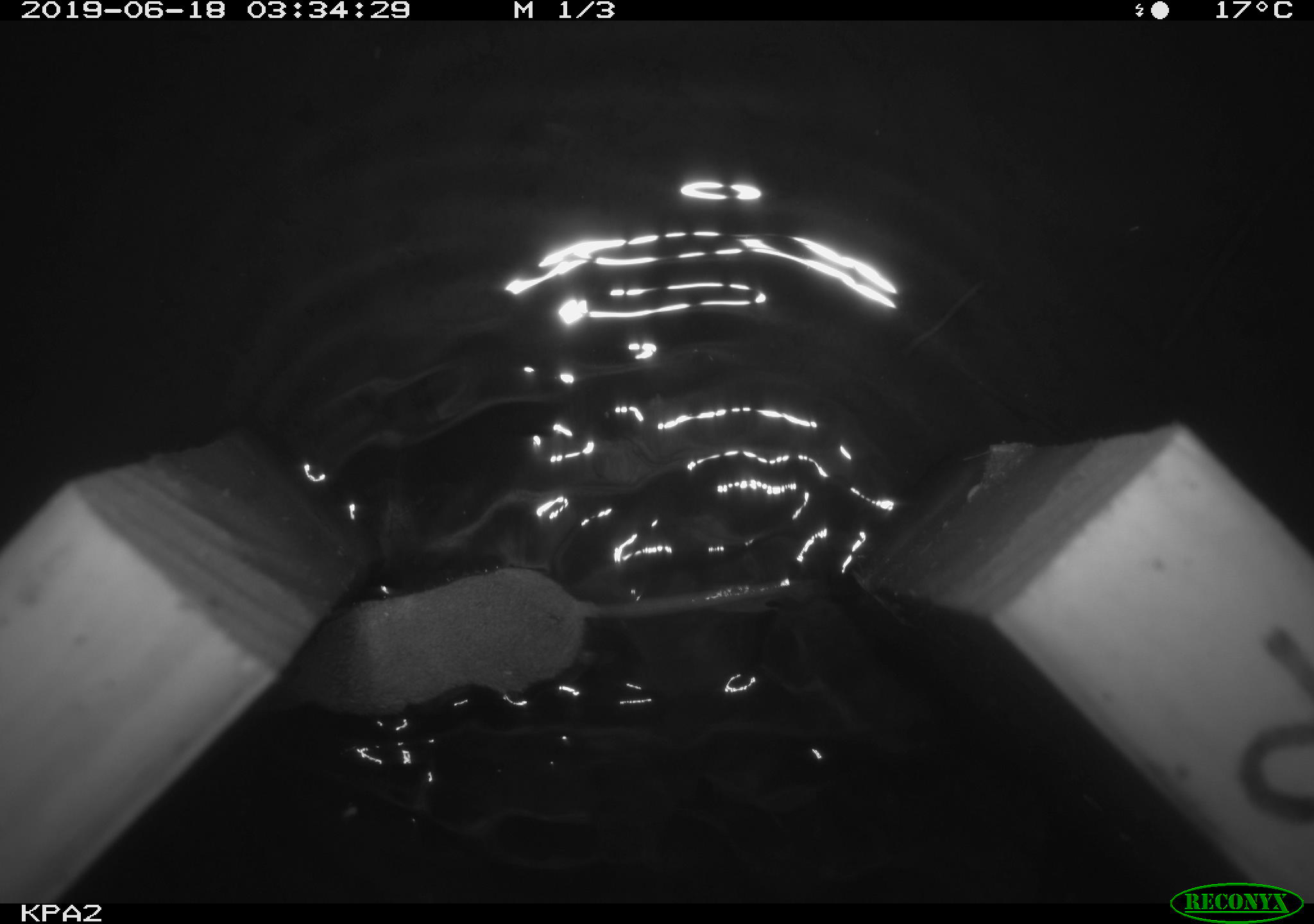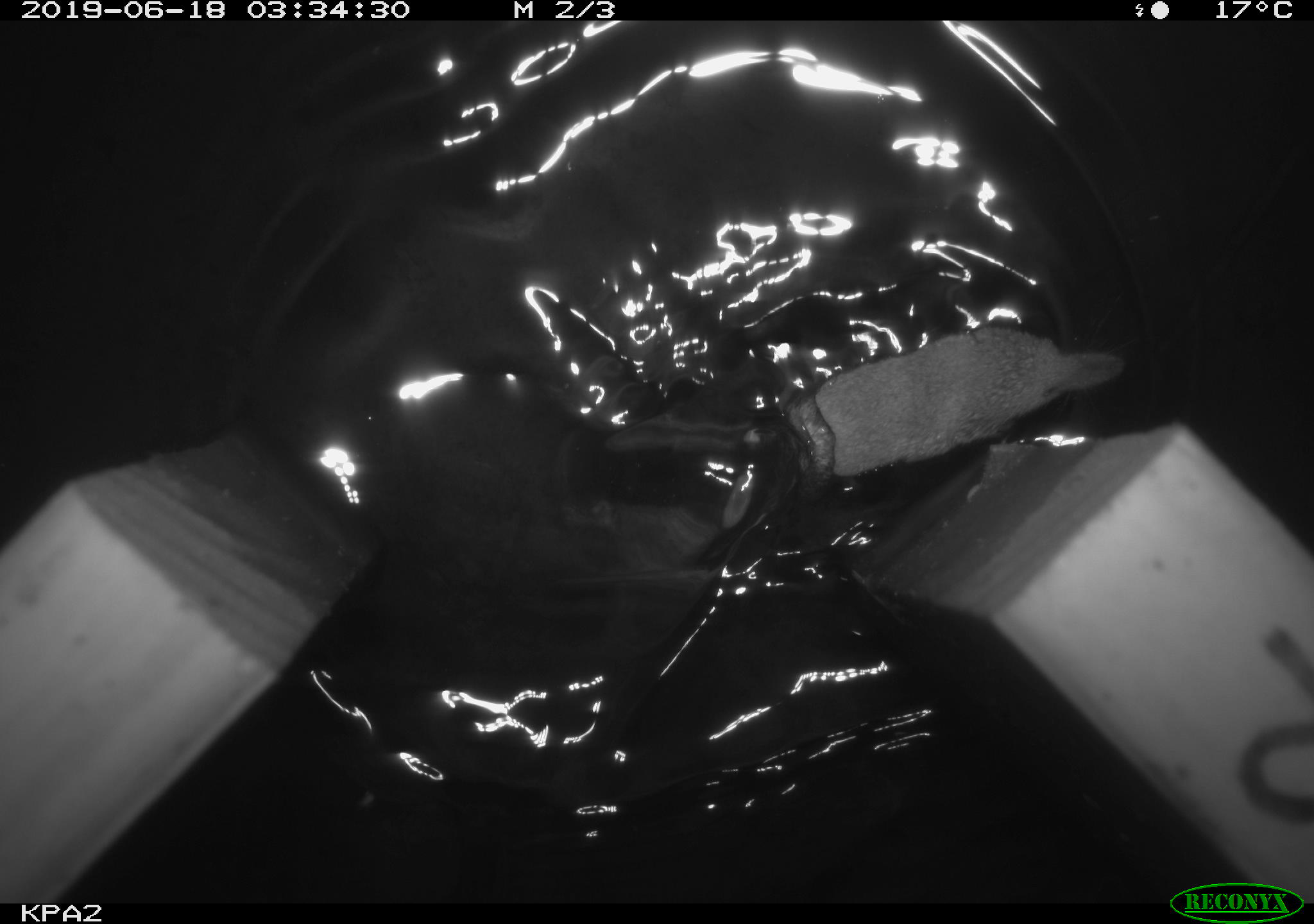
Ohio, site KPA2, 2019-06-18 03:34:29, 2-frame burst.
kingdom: Animalia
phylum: Chordata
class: Mammalia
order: Eulipotyphla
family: Soricidae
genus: Sorex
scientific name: Sorex cinereus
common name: masked shrew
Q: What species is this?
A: Masked shrew (Sorex cinereus).